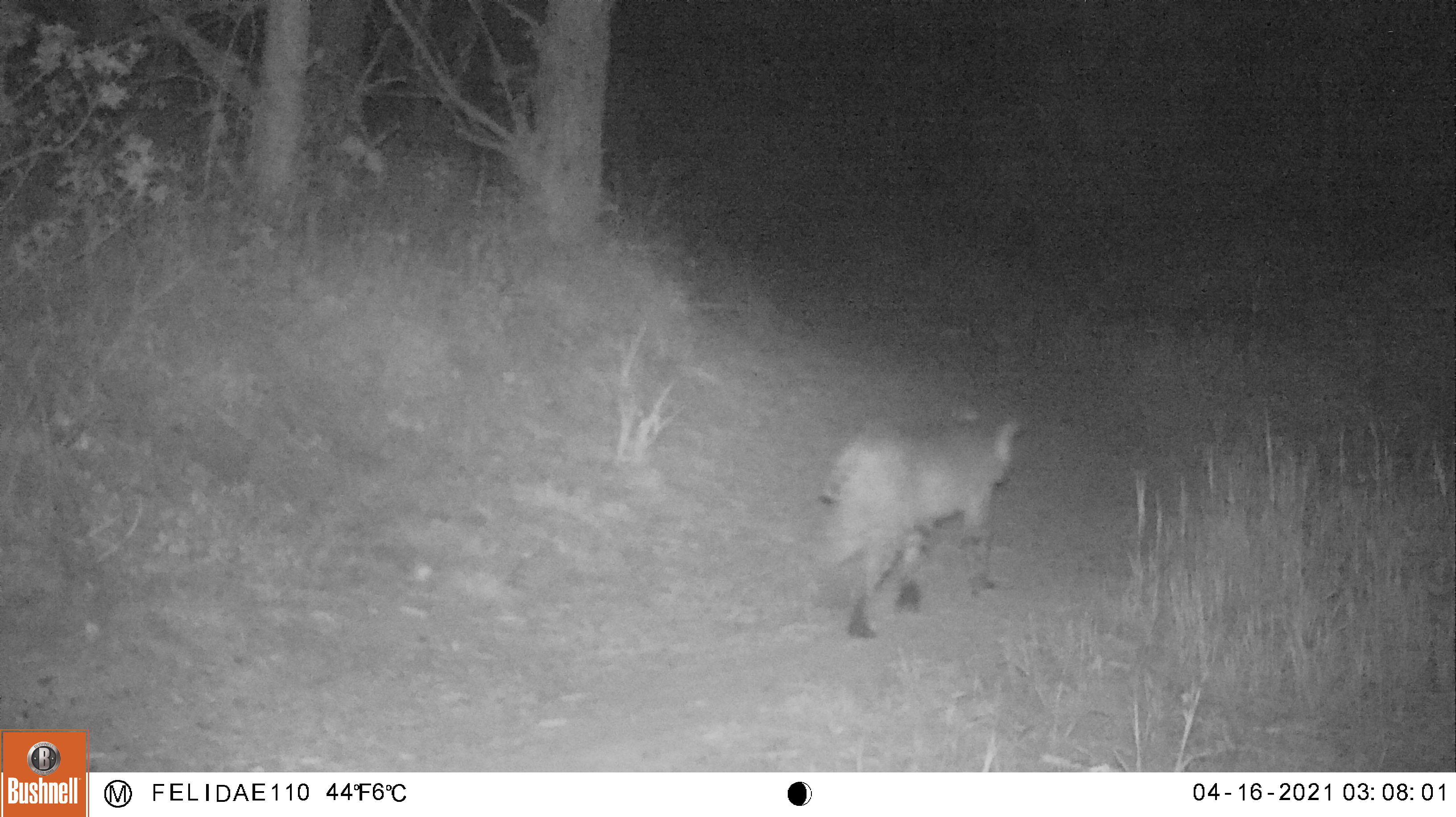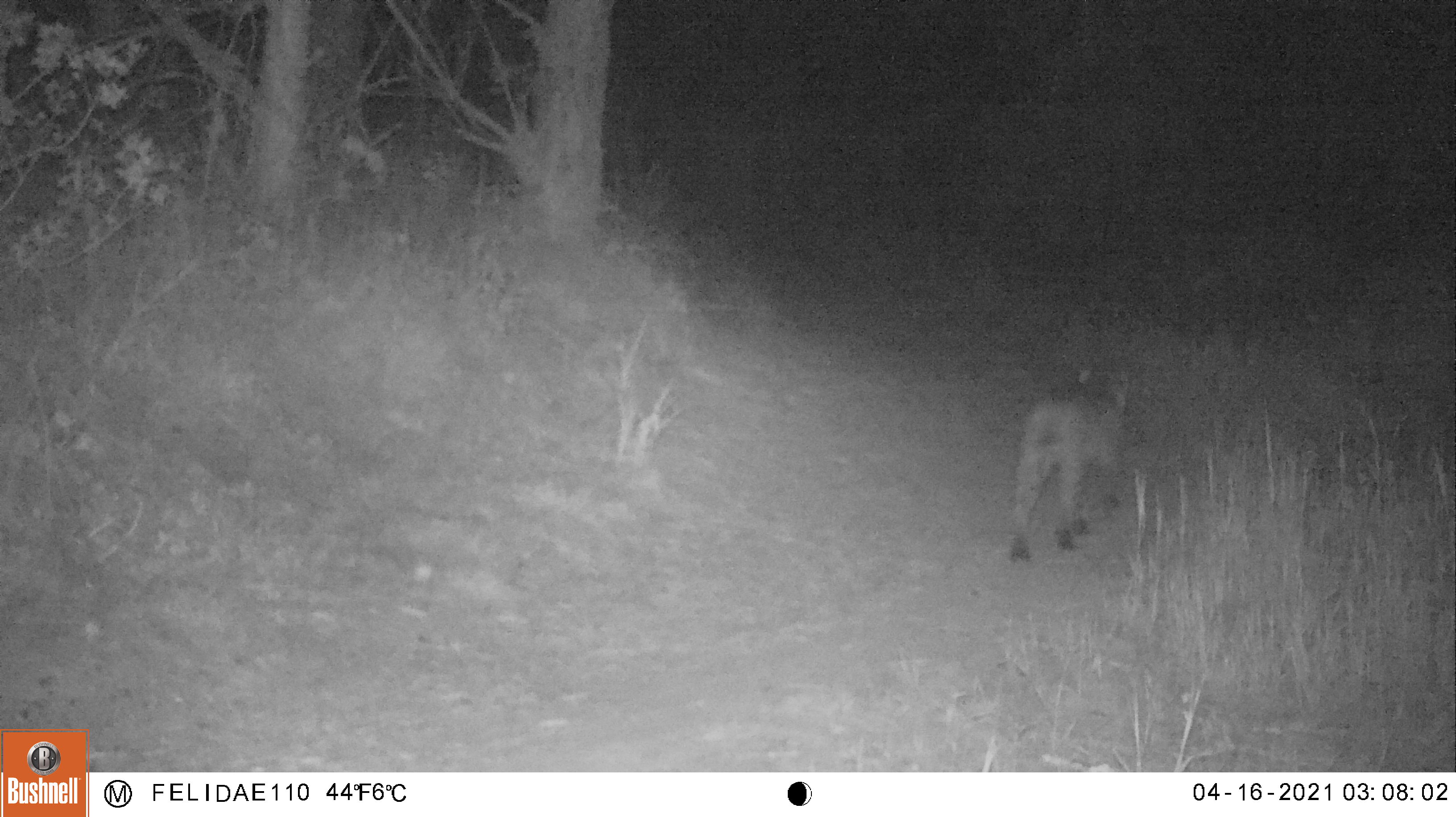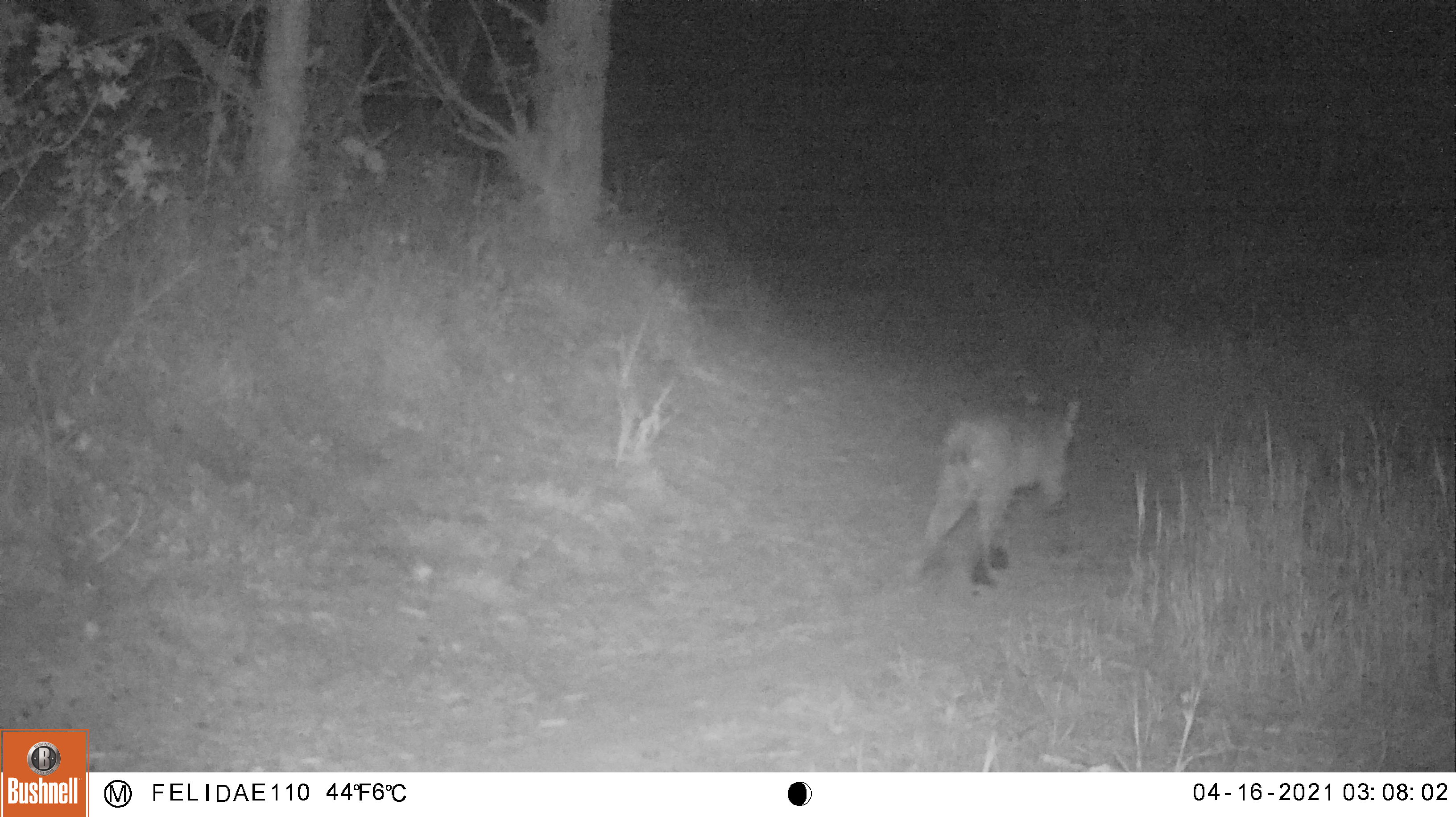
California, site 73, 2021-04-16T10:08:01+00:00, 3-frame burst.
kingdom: Animalia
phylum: Chordata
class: Mammalia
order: Carnivora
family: Felidae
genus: Lynx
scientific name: Lynx rufus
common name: bobcat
Bobcat (Lynx rufus).